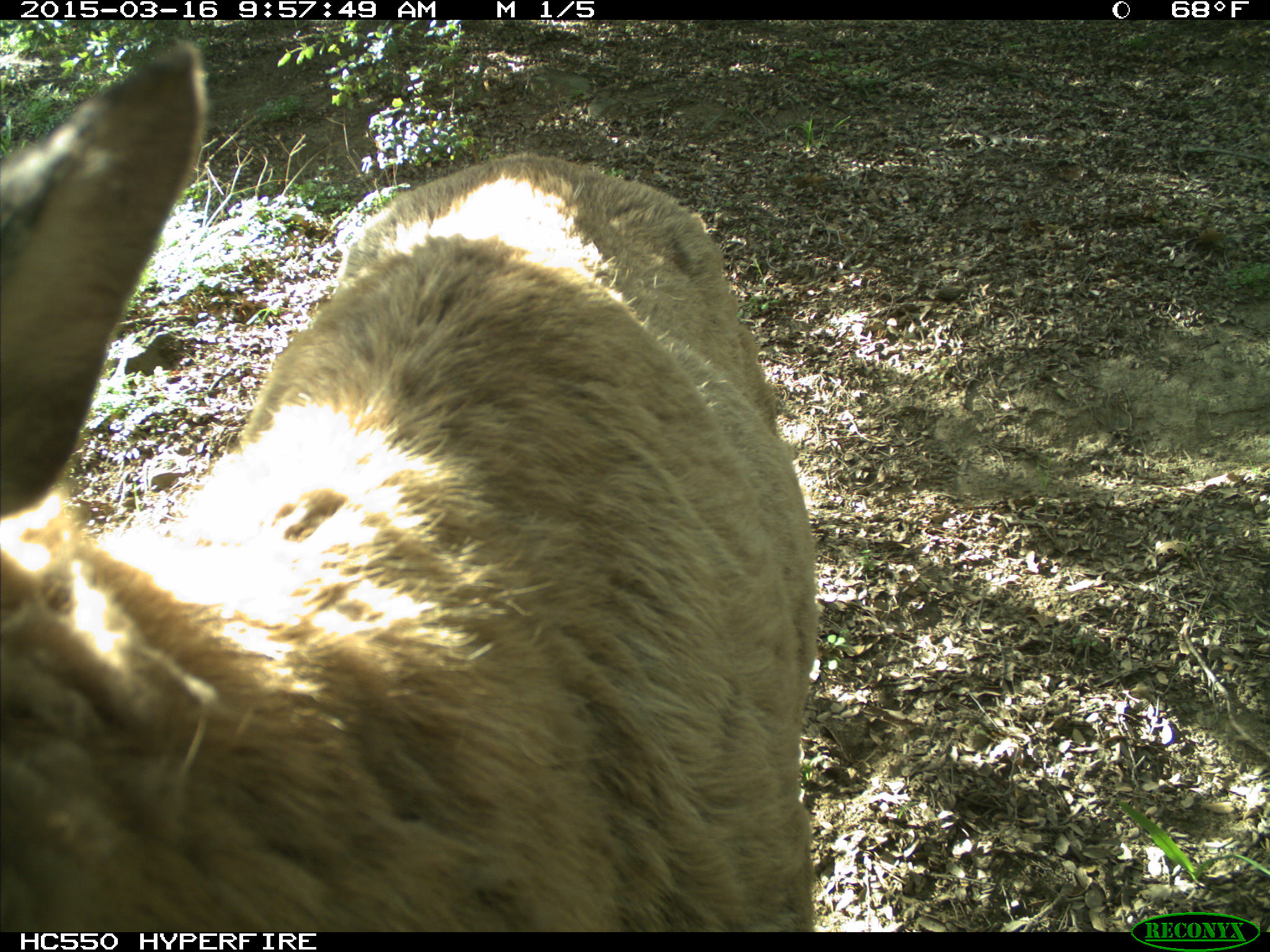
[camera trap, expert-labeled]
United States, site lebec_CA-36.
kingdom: Animalia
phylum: Chordata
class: Mammalia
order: Artiodactyla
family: Cervidae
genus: Cervus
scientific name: Cervus canadensis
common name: elk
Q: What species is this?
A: Cervus canadensis (elk).